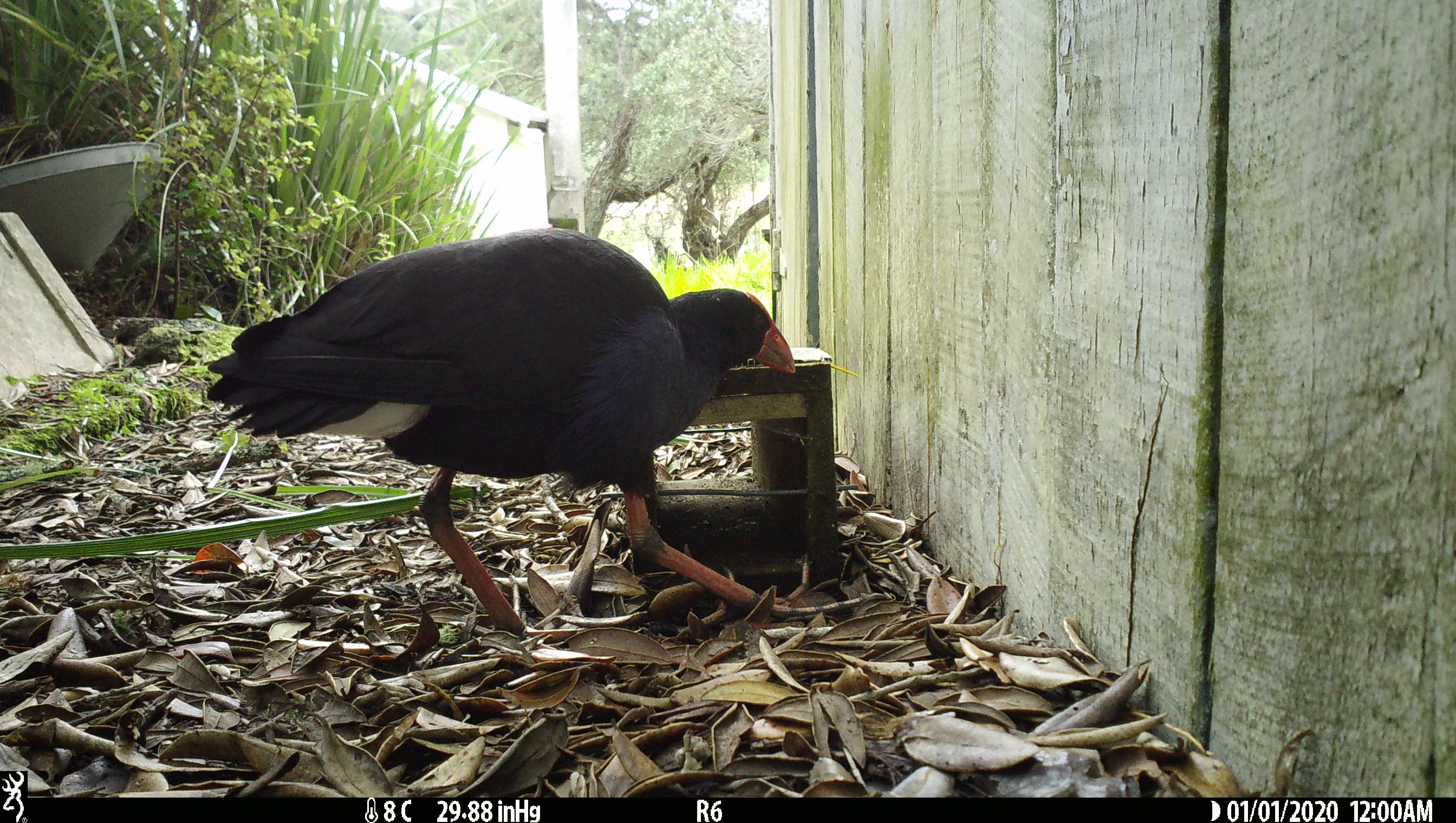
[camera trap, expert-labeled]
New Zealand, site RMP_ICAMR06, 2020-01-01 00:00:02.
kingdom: Animalia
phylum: Chordata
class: Aves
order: Gruiformes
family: Rallidae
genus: Porphyrio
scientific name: Porphyrio melanotus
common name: australasian swamphen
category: pukeko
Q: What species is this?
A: Pukeko (australasian swamphen) (Porphyrio melanotus).